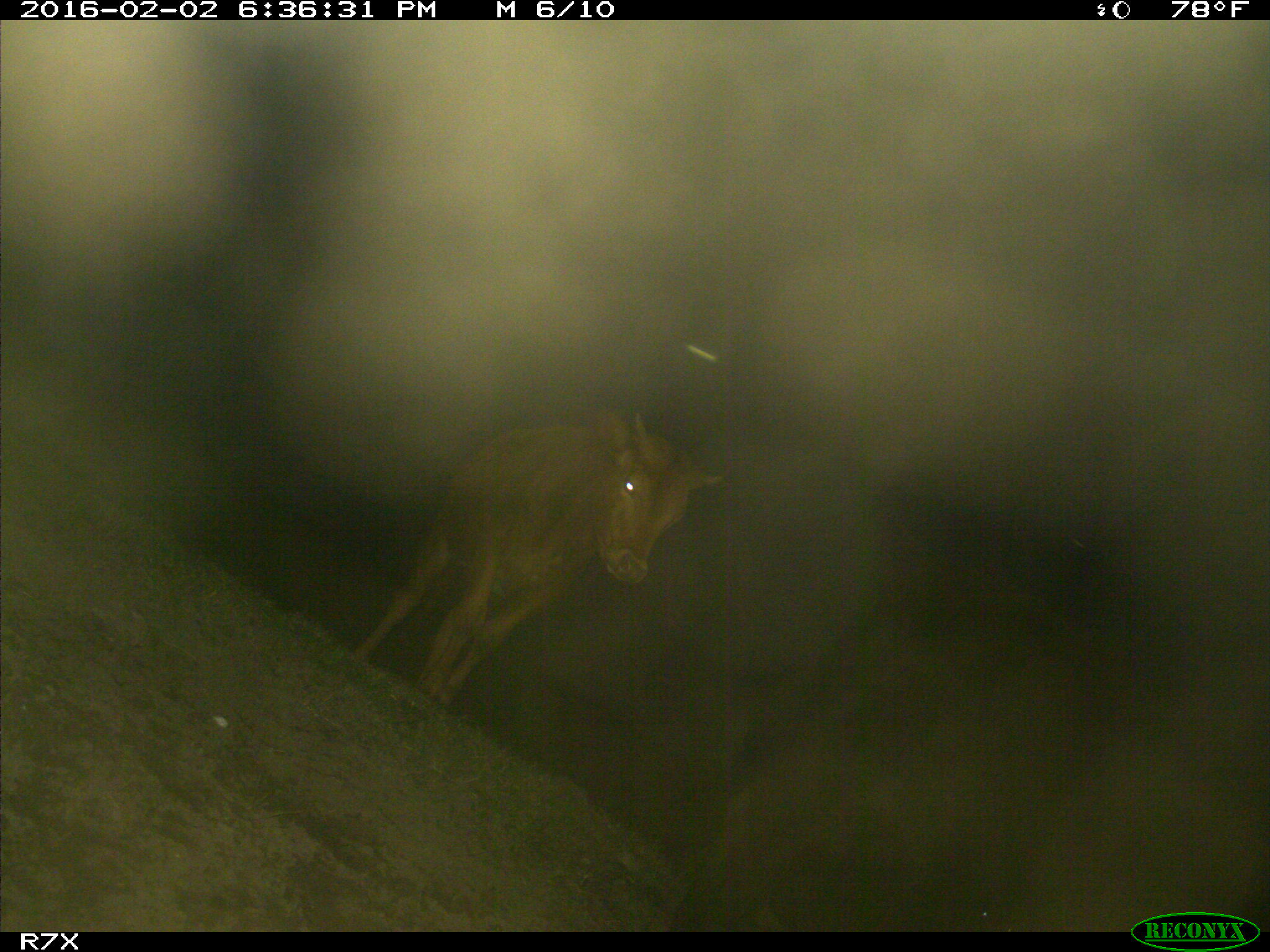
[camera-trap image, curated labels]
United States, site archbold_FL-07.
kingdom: Animalia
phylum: Chordata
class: Mammalia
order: Artiodactyla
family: Bovidae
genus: Bos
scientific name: Bos taurus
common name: domestic cow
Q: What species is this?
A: Bos taurus (domestic cow).